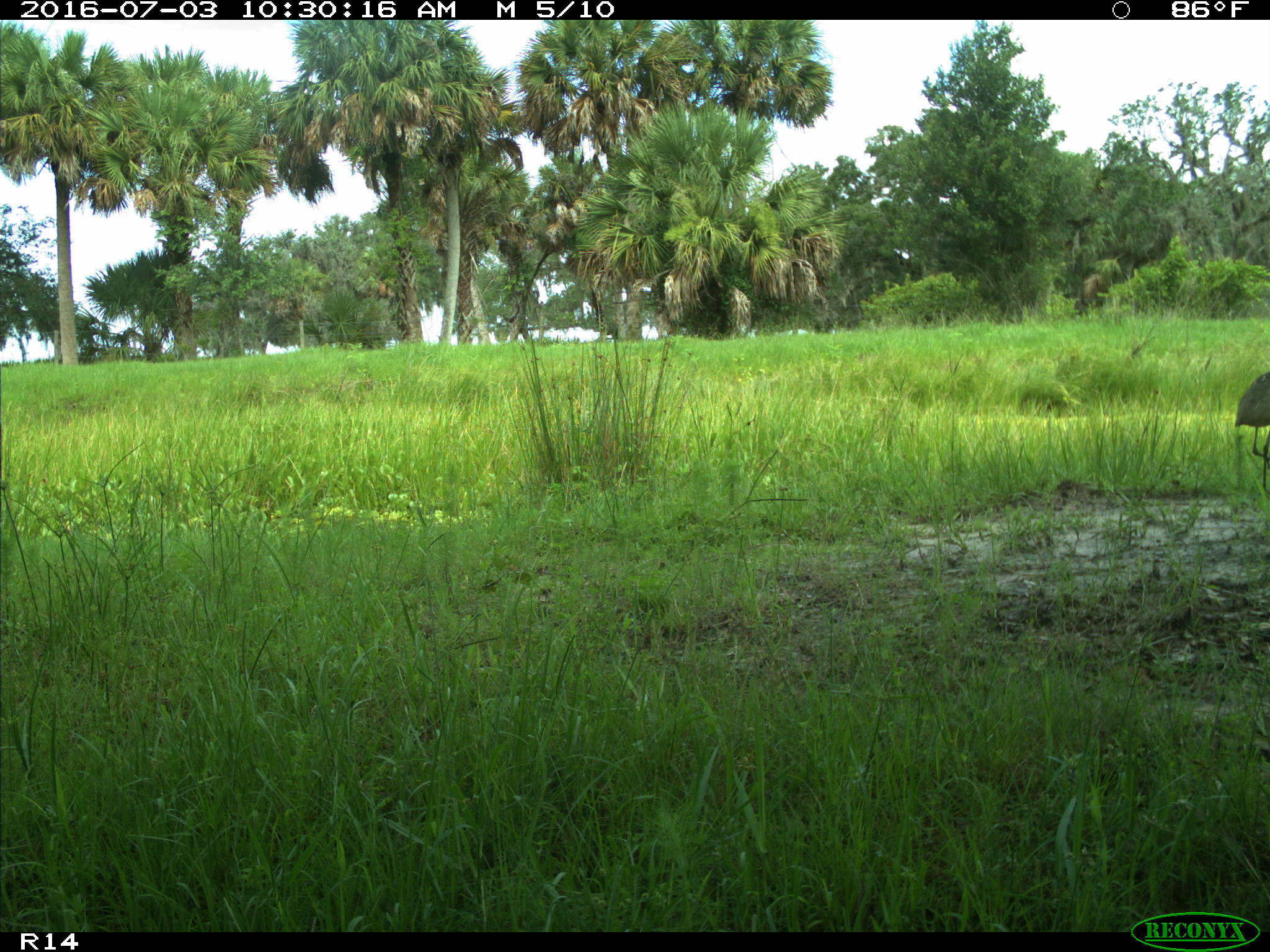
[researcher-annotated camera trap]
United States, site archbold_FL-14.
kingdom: Animalia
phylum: Chordata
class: Aves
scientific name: Aves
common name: birds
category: unidentified bird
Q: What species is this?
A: Unidentified bird (birds) (Aves).